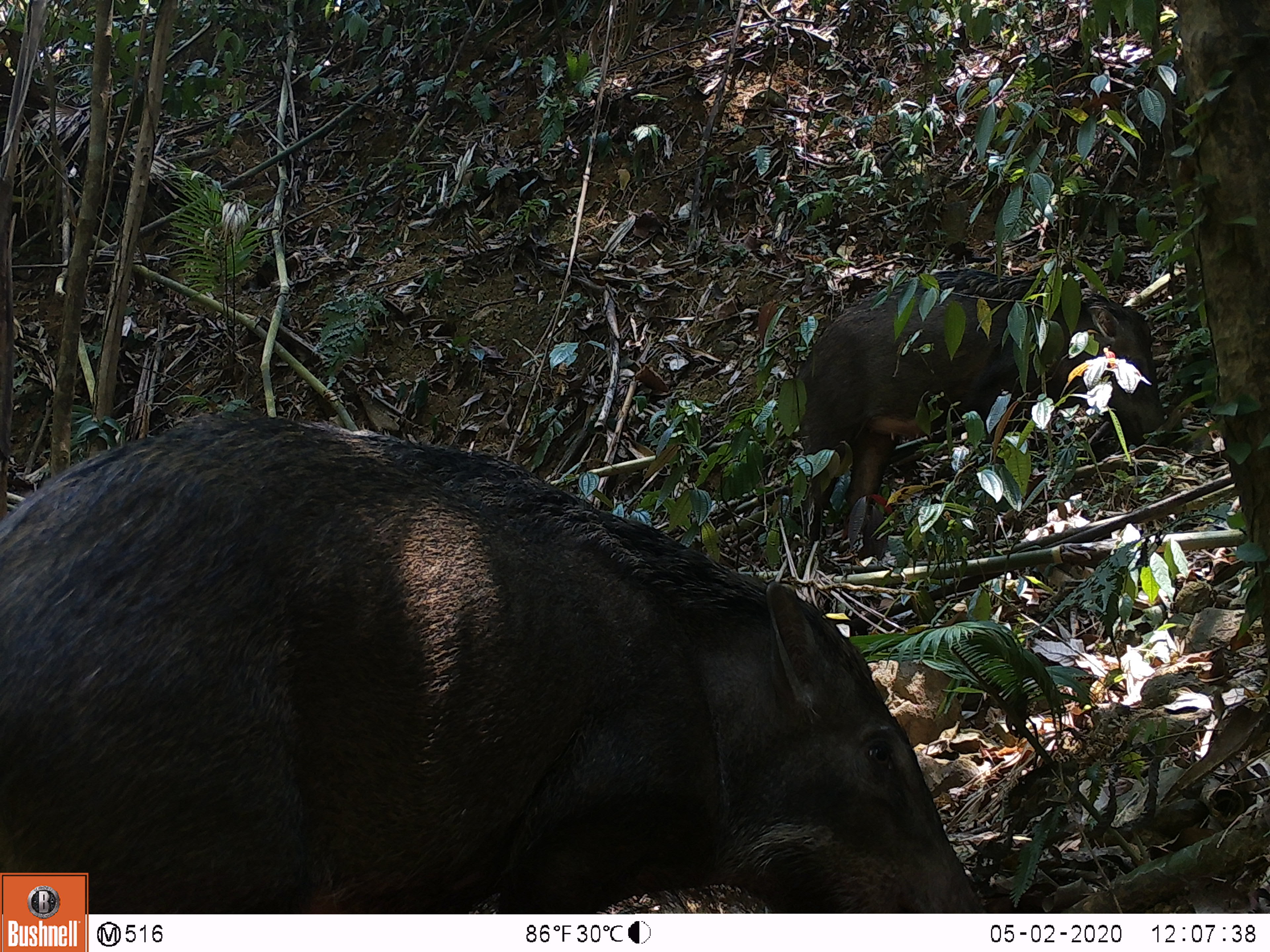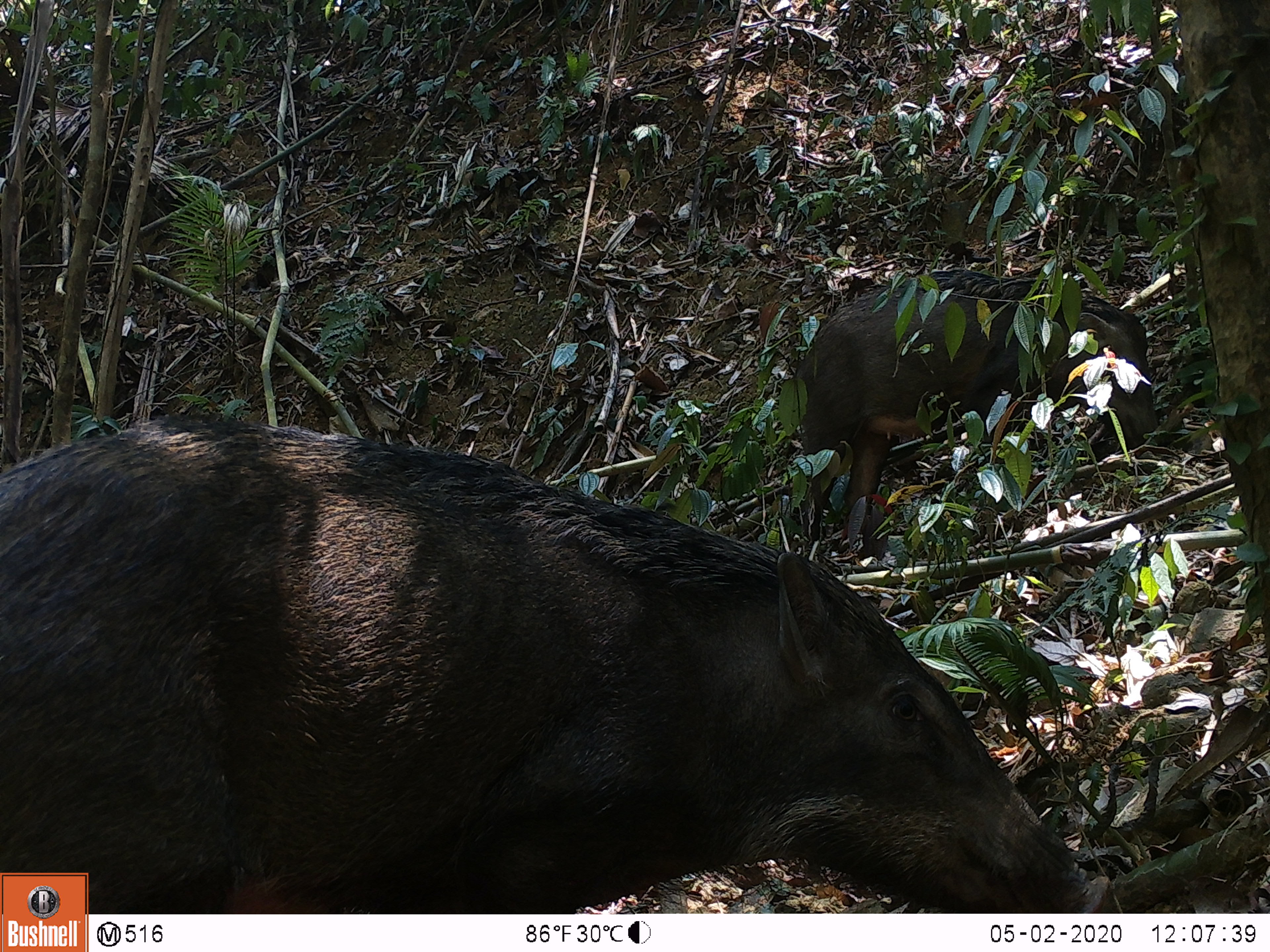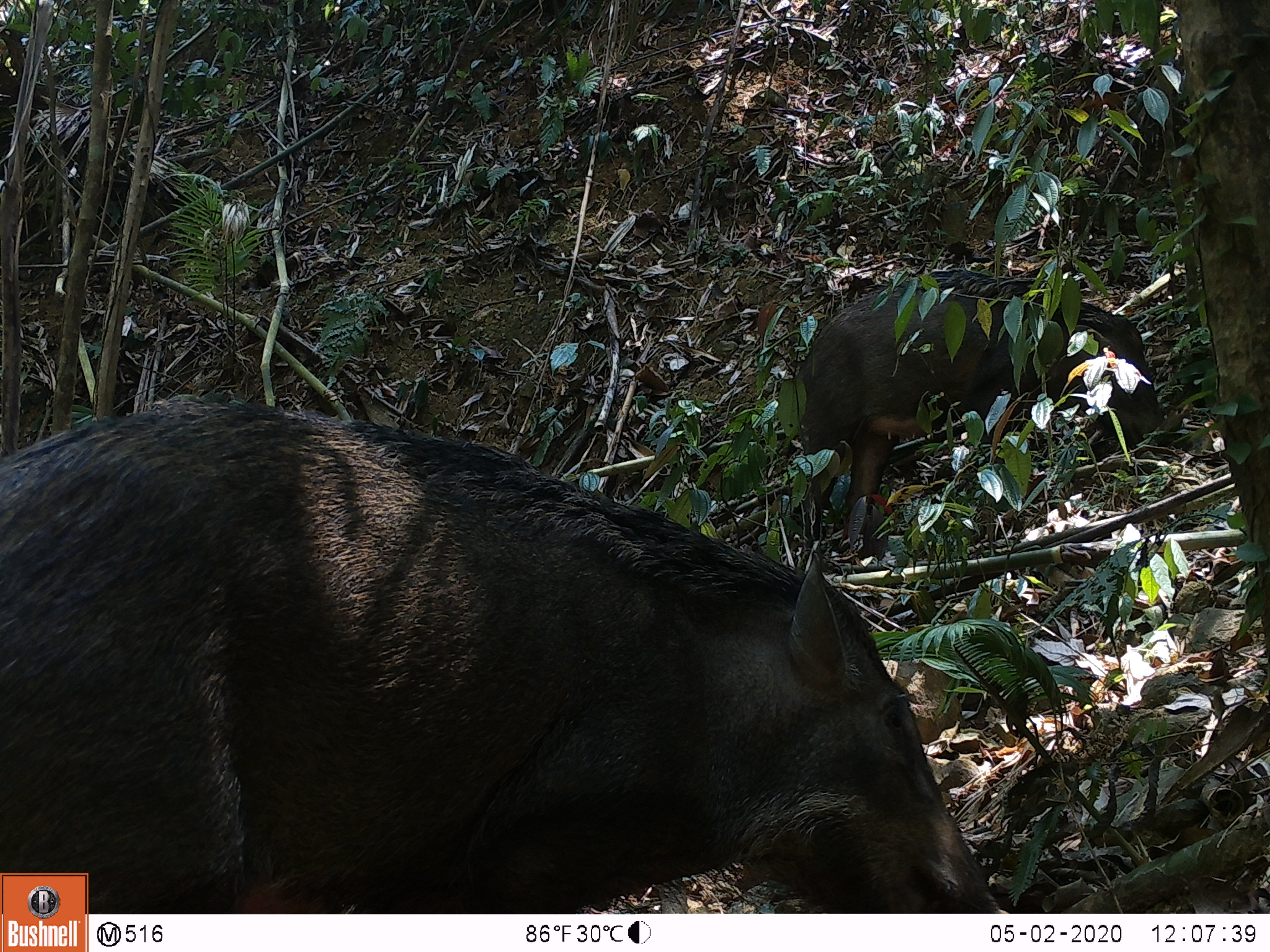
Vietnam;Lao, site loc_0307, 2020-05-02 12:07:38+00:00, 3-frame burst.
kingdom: Animalia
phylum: Chordata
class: Mammalia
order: Artiodactyla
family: Suidae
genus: Sus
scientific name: Sus scrofa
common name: eurasian wild pig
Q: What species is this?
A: Eurasian wild pig (Sus scrofa).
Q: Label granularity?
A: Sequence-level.